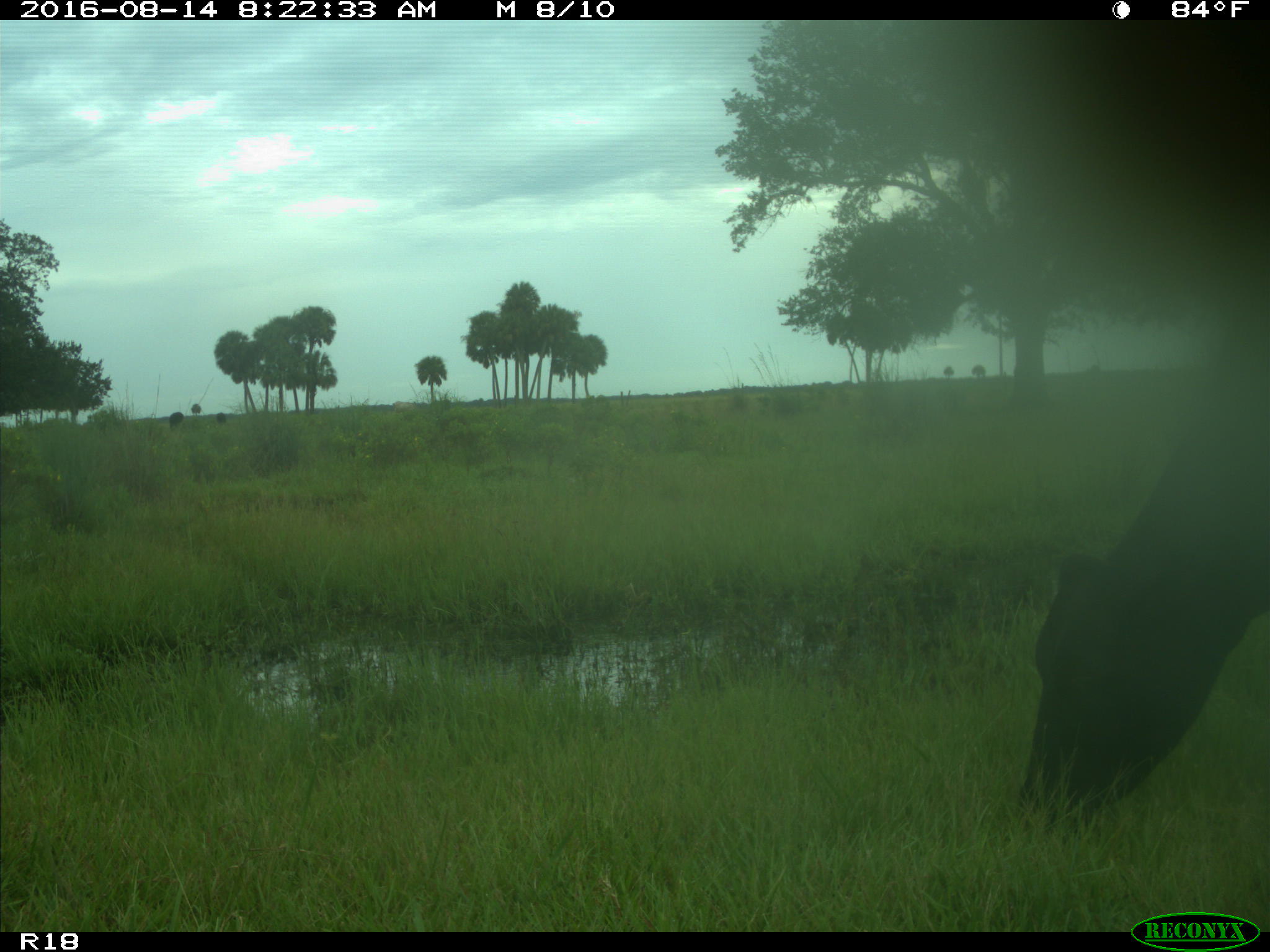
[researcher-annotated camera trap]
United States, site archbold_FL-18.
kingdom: Animalia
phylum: Chordata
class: Mammalia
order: Artiodactyla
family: Bovidae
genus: Bos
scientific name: Bos taurus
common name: domestic cow